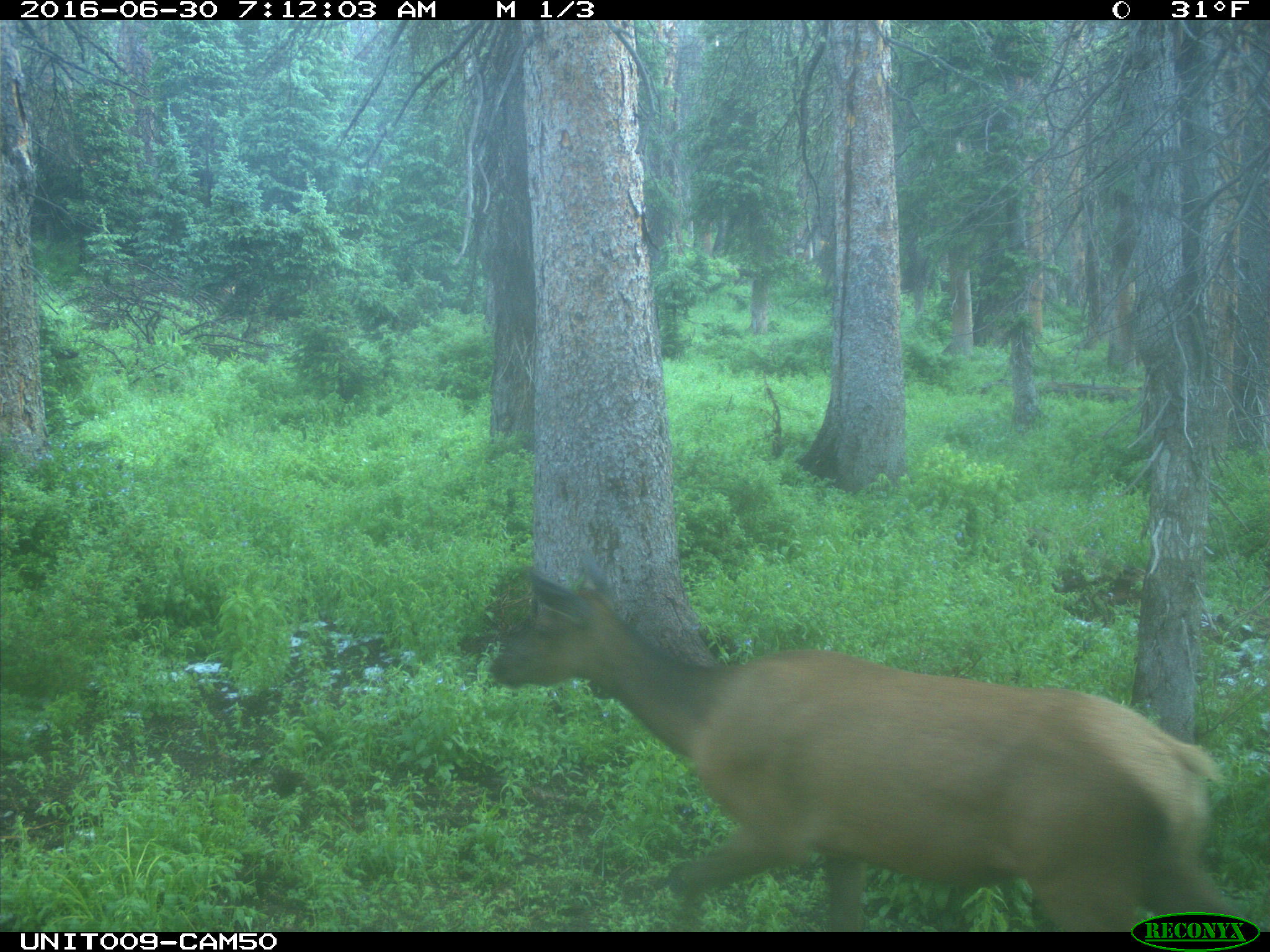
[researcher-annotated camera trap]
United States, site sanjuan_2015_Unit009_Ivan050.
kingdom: Animalia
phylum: Chordata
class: Mammalia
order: Artiodactyla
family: Cervidae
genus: Cervus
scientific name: Cervus elaphus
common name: red deer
Cervus elaphus (red deer).